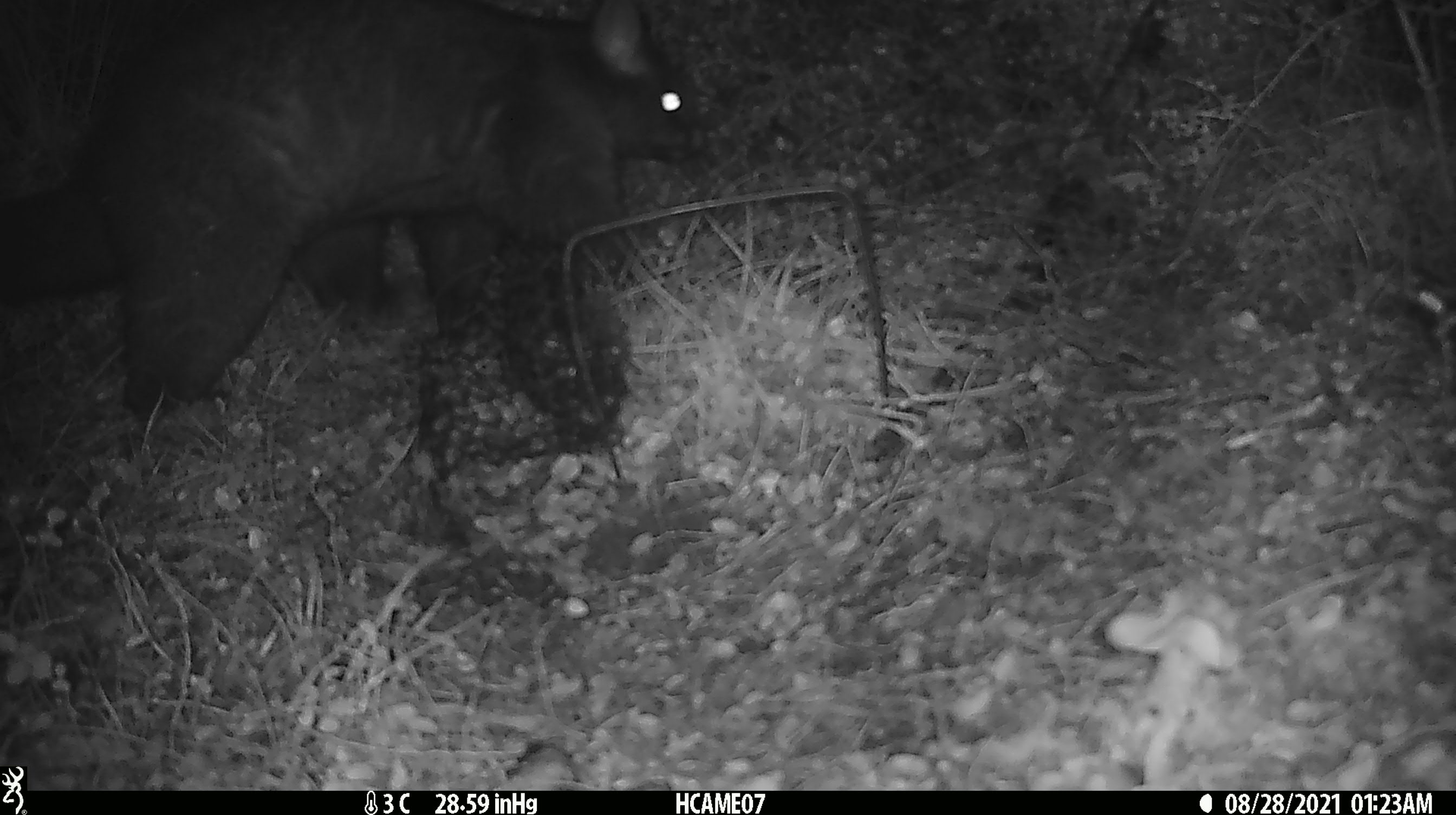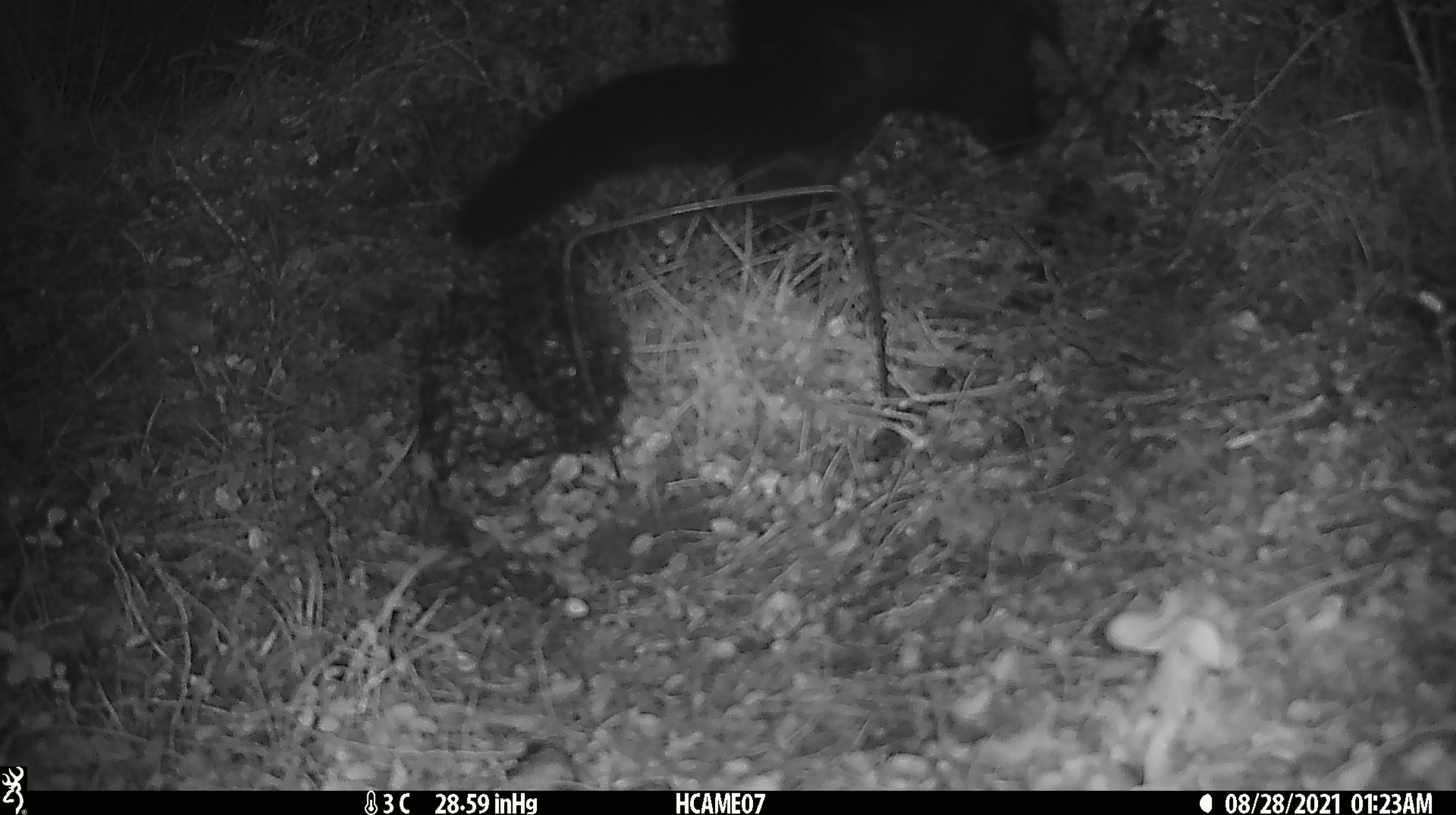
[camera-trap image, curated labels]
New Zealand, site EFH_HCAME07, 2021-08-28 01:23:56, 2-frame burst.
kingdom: Animalia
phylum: Chordata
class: Mammalia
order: Diprotodontia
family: Phalangeridae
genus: Trichosurus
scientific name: Trichosurus vulpecula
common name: common brushtail possum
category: possum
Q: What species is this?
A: Possum (common brushtail possum) (Trichosurus vulpecula).